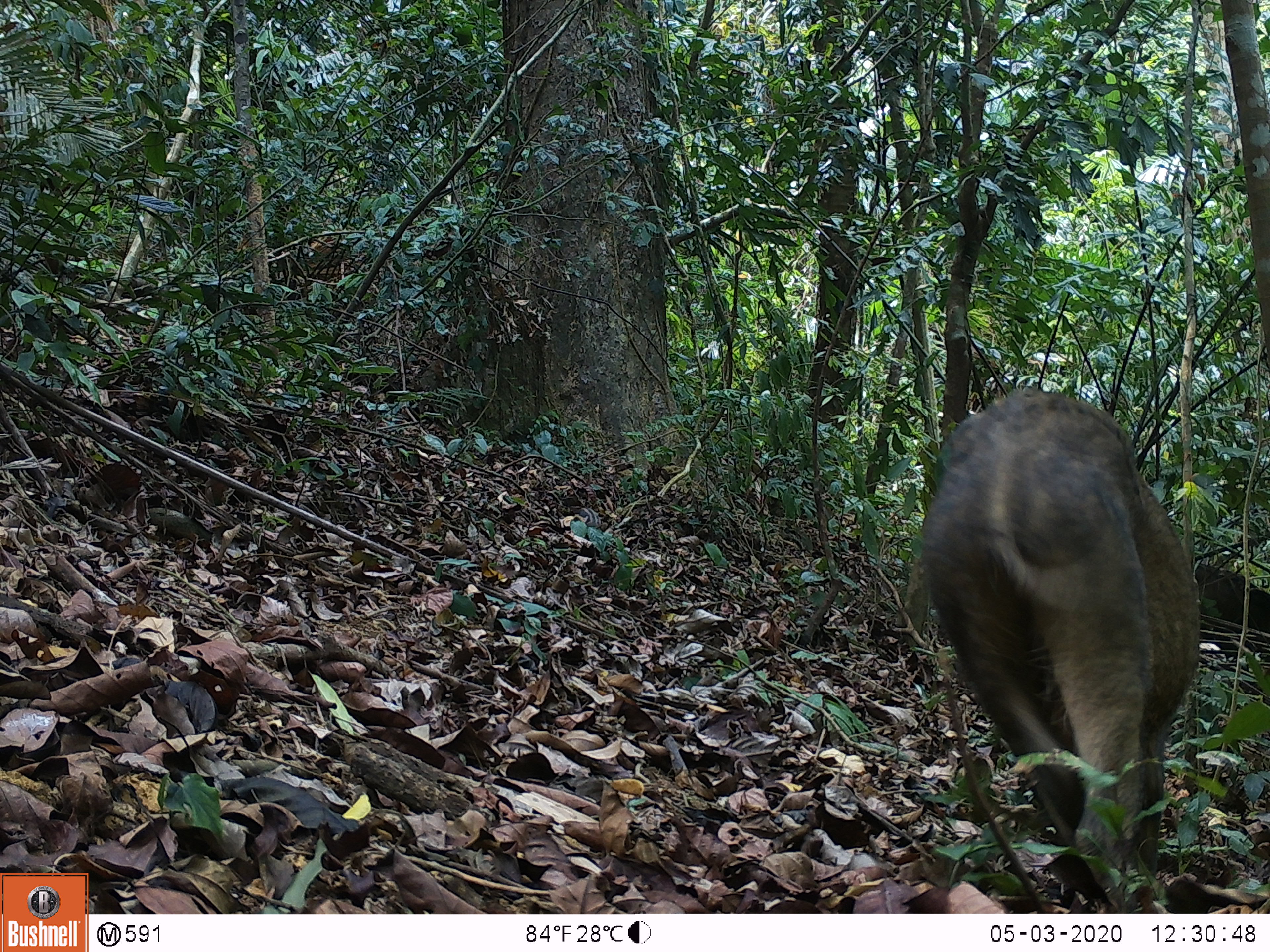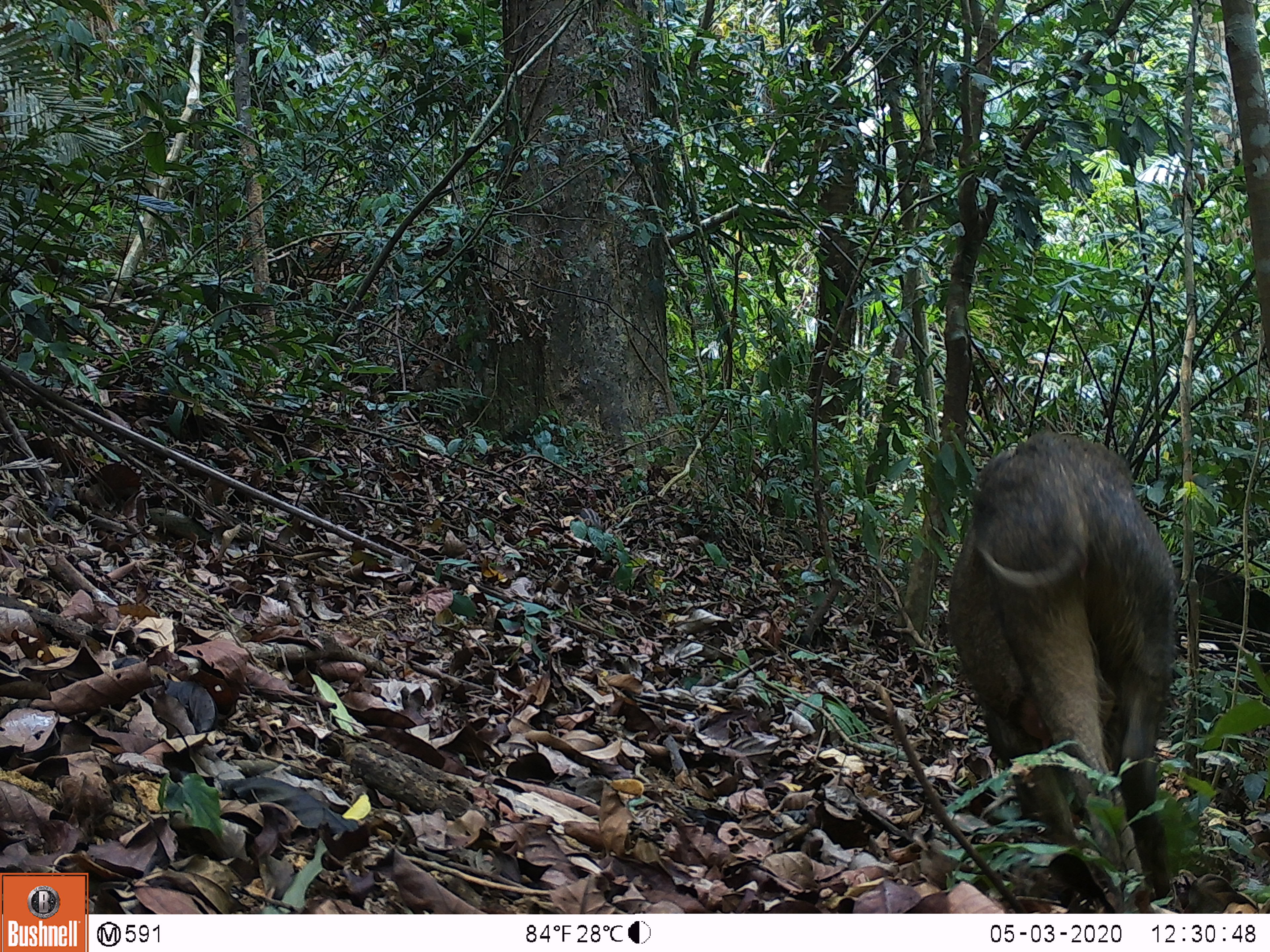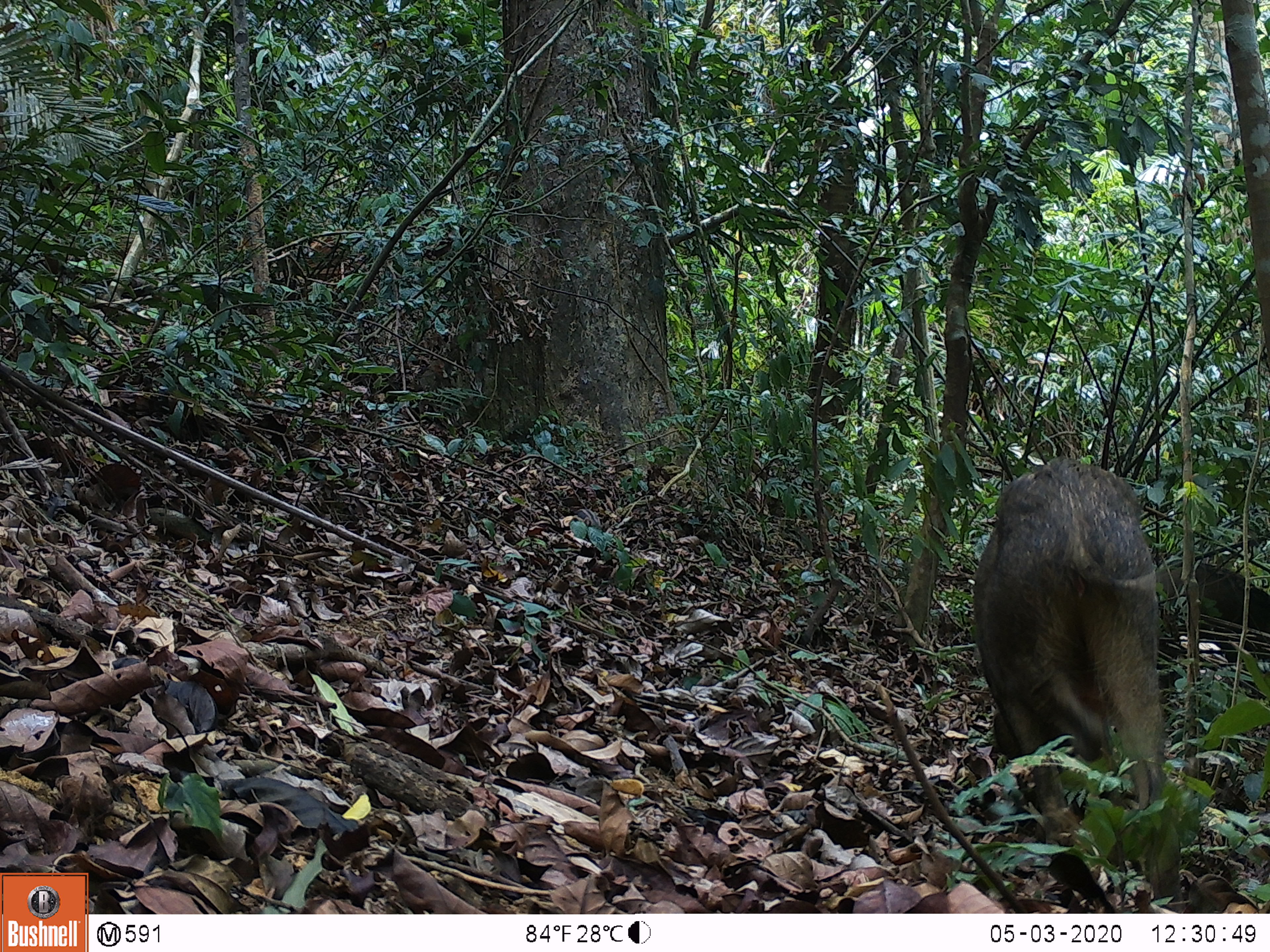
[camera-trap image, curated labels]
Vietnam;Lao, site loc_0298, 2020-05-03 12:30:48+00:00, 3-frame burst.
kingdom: Animalia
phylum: Chordata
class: Mammalia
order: Artiodactyla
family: Suidae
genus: Sus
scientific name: Sus scrofa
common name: eurasian wild pig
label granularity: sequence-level